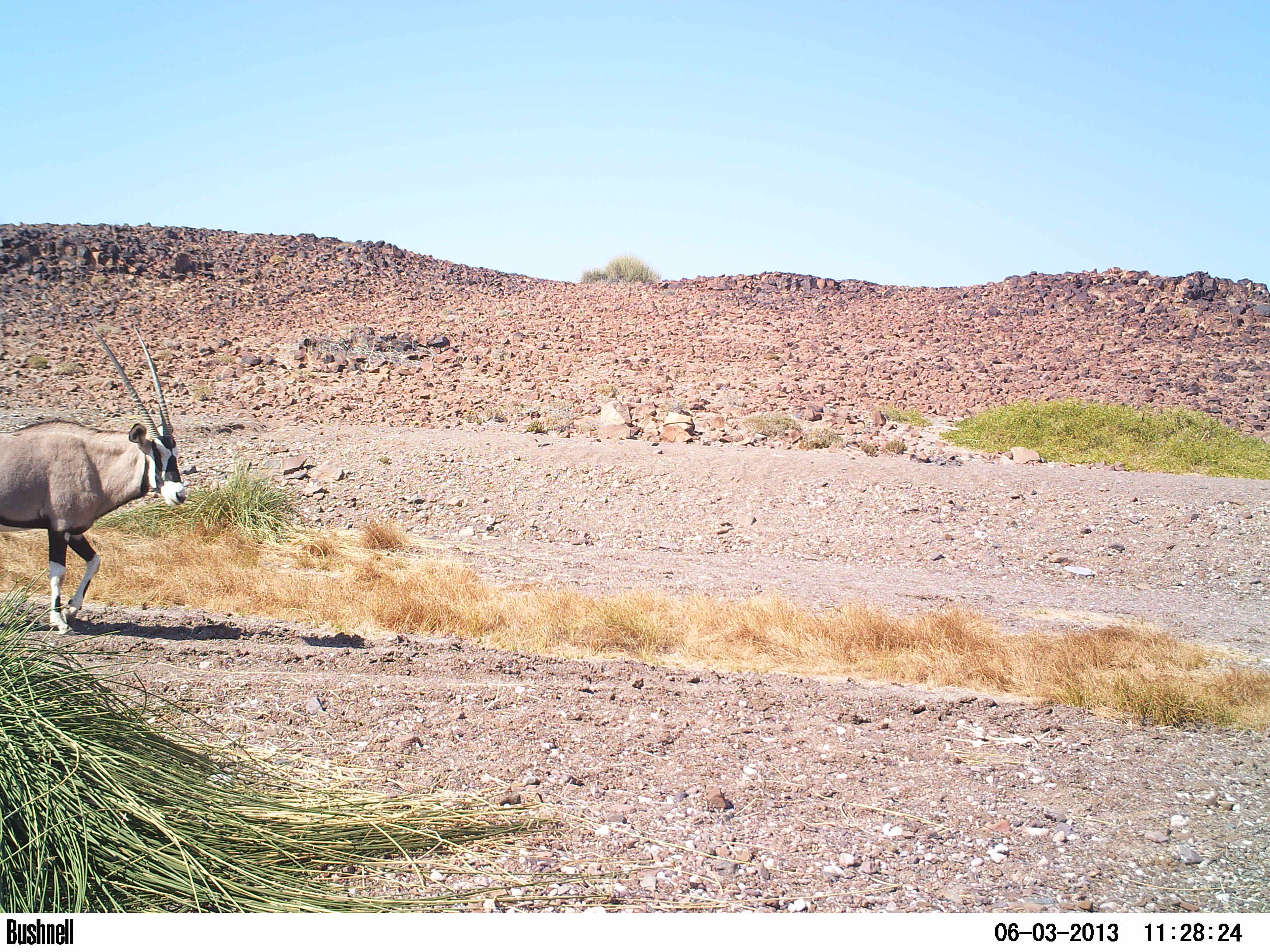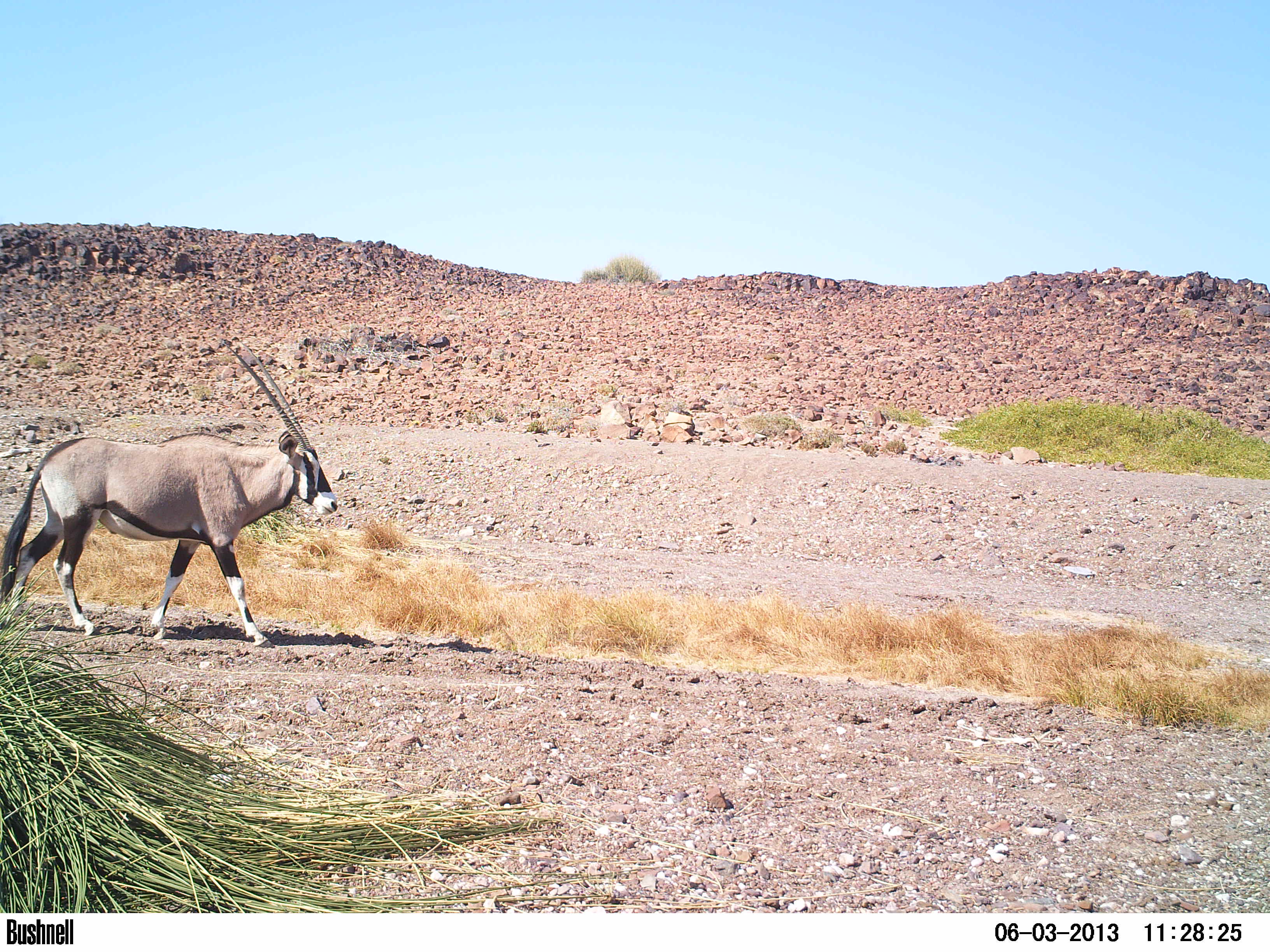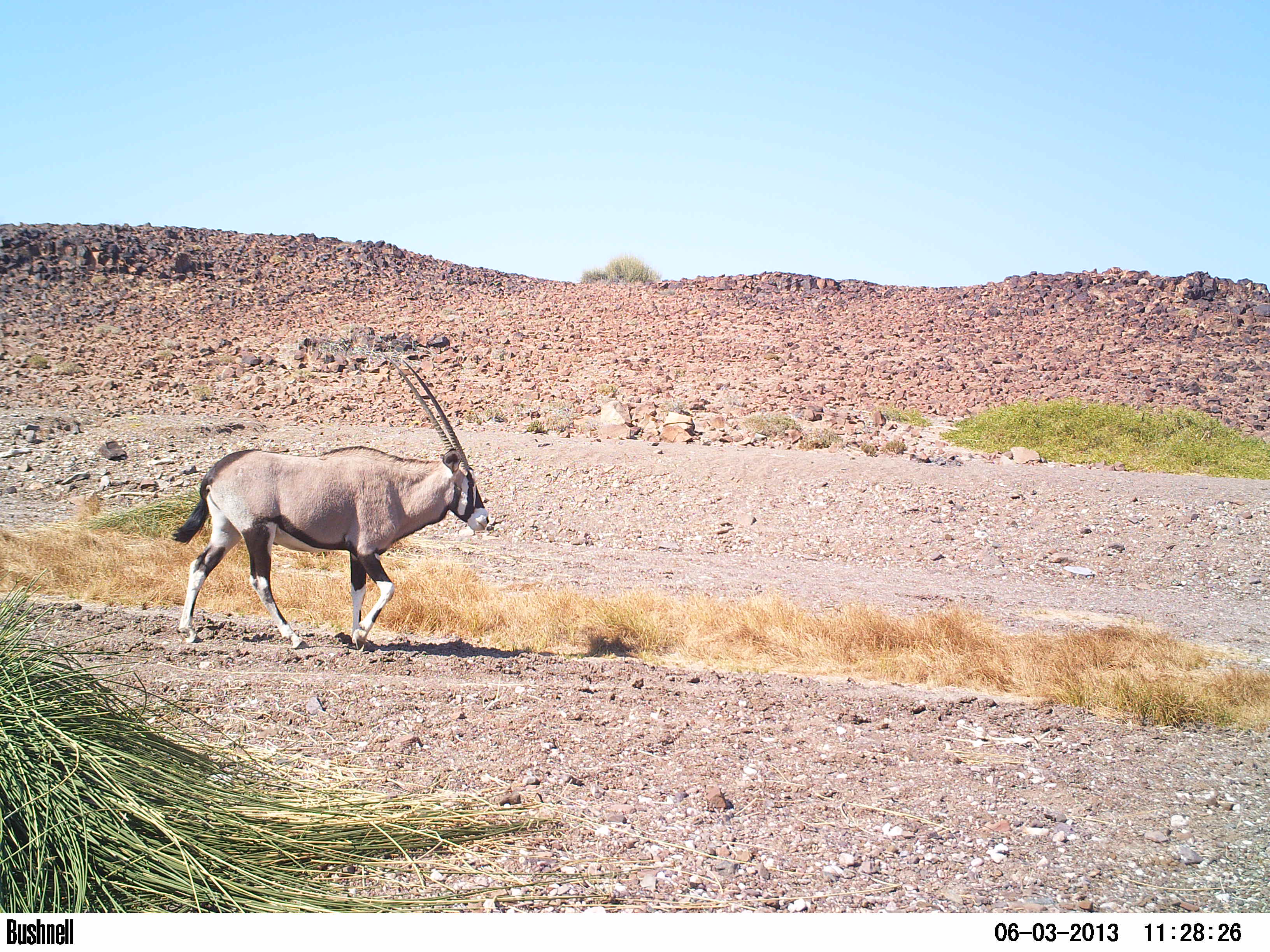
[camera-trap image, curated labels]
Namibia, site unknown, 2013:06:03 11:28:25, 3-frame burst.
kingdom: Animalia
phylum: Chordata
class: Mammalia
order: Artiodactyla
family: Bovidae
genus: Oryx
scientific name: Oryx gazella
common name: gemsbok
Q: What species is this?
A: Oryx gazella (gemsbok).